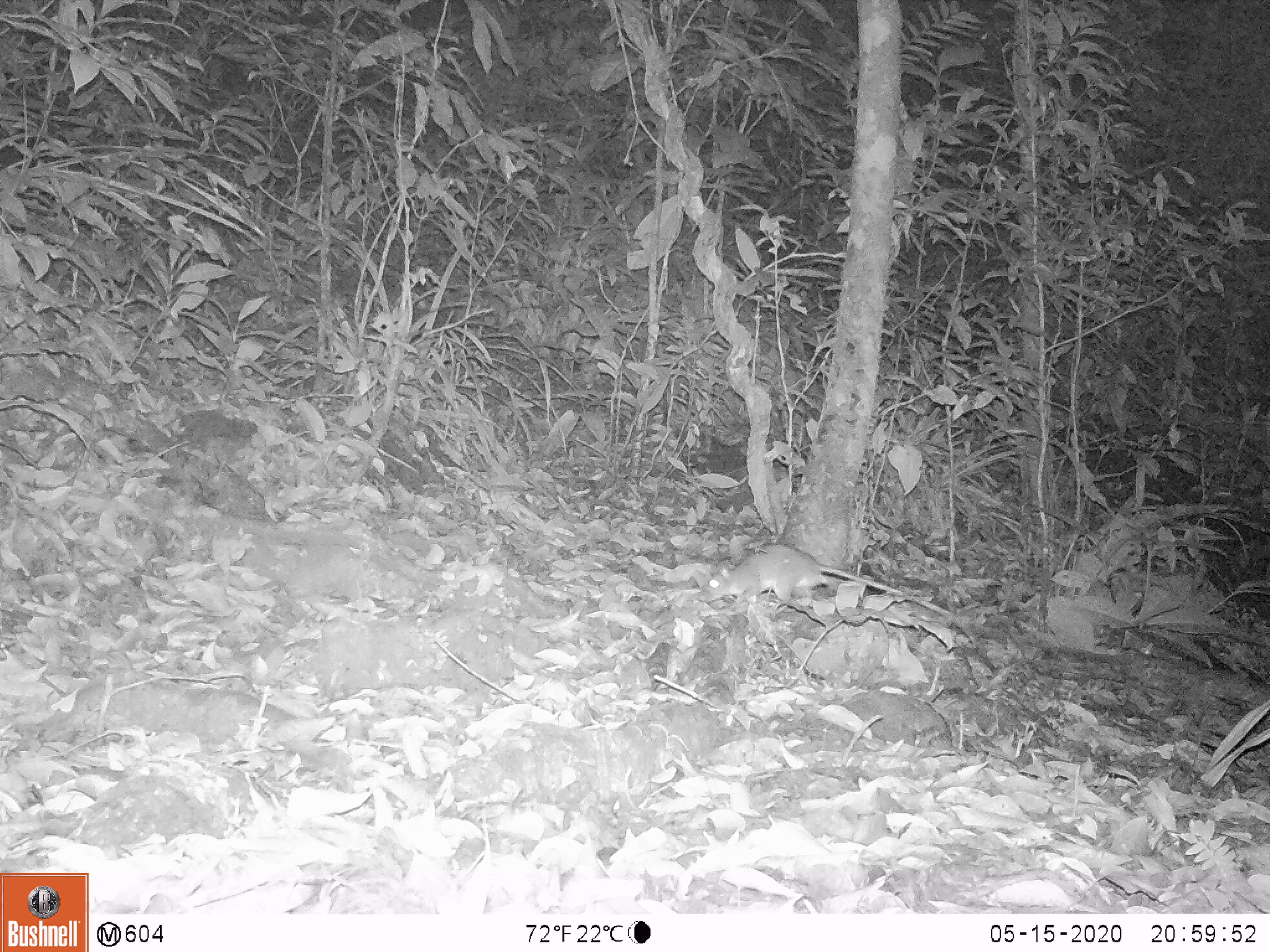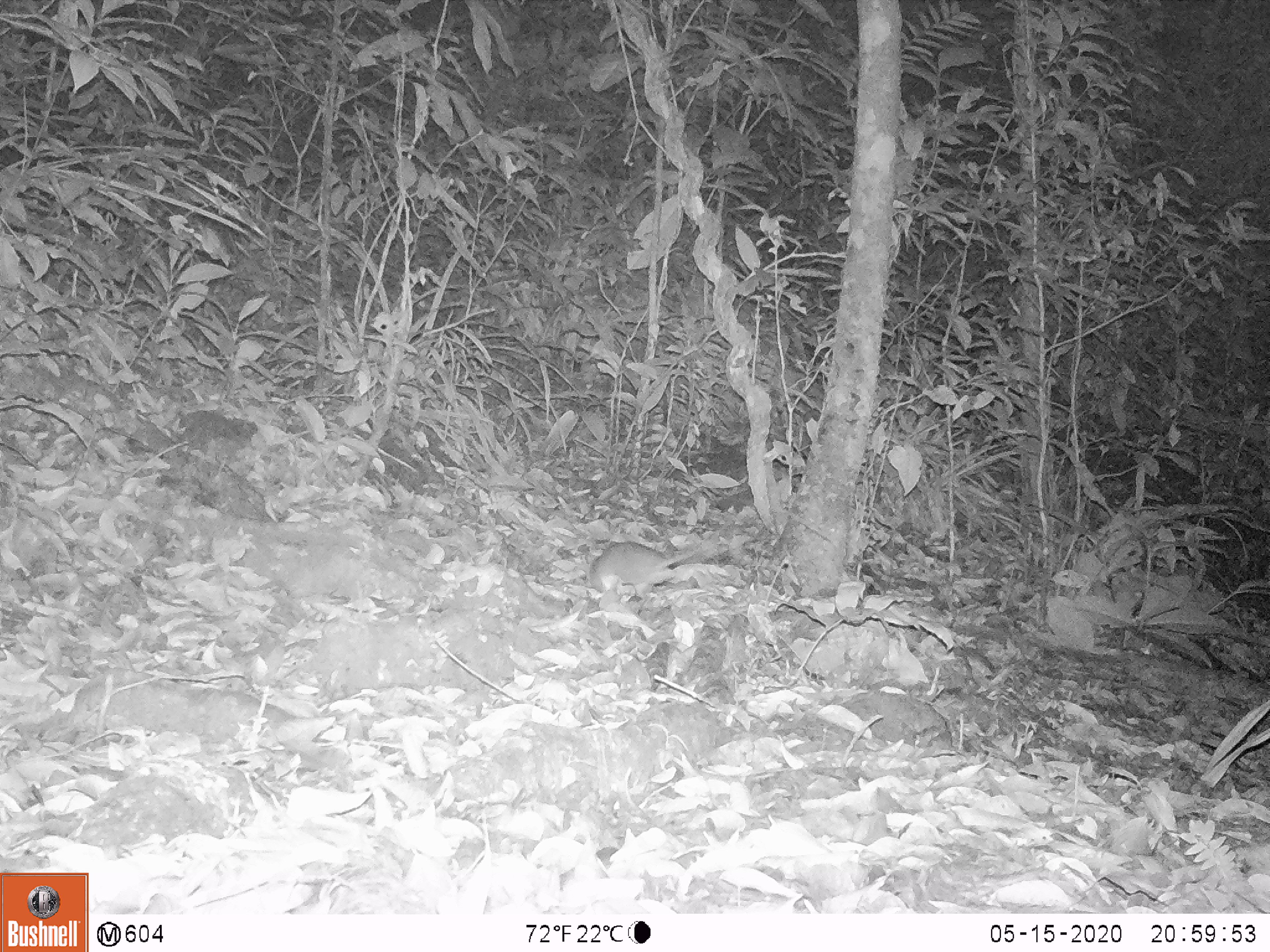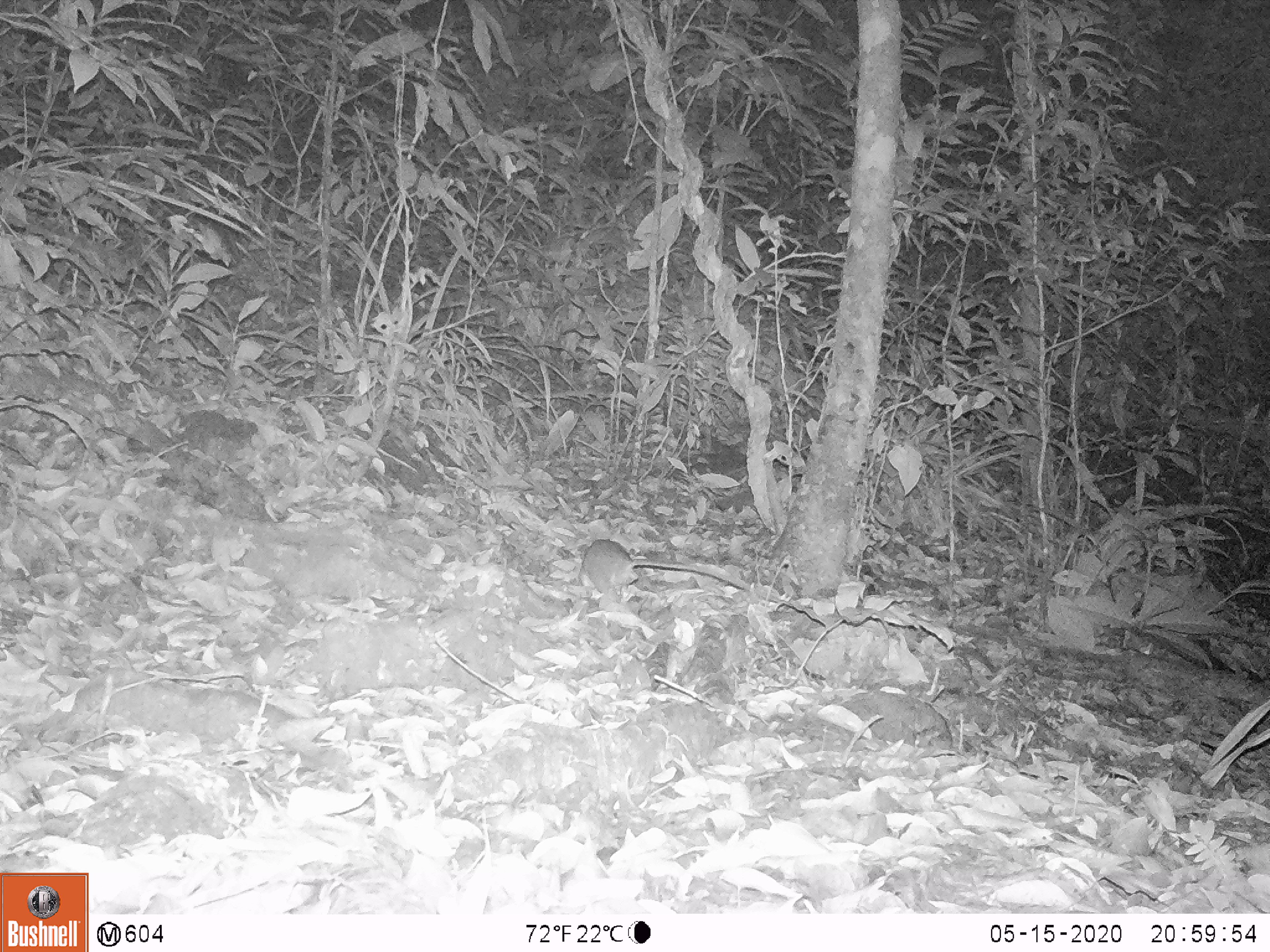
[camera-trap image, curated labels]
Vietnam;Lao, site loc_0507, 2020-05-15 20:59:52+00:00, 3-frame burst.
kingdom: Animalia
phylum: Chordata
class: Mammalia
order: Rodentia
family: Muridae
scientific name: Muridae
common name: old-world mice and rats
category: unidentified murid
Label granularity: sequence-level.